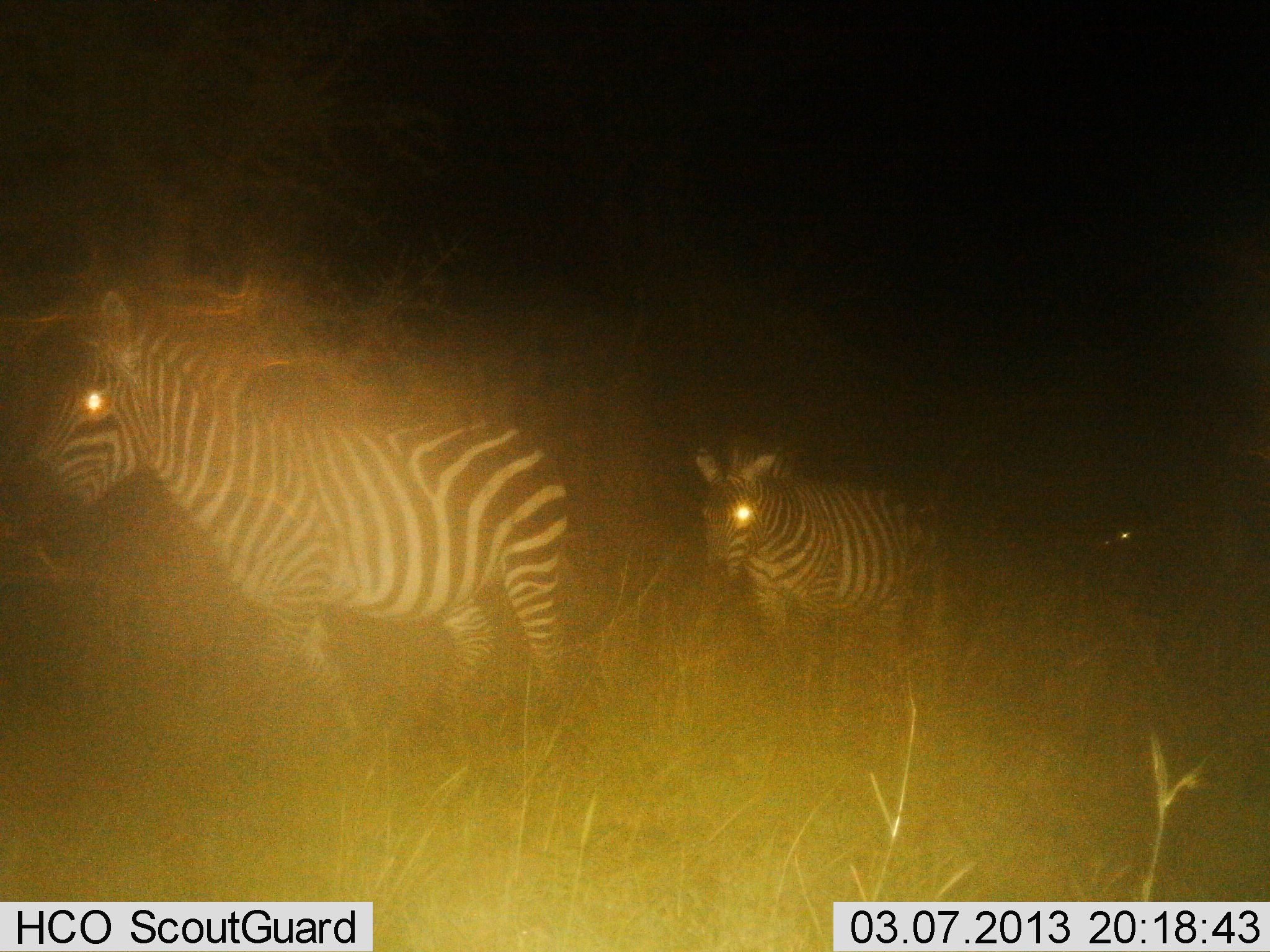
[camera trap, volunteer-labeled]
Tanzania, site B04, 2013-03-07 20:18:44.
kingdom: Animalia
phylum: Chordata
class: Mammalia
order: Perissodactyla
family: Equidae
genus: Equus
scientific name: Equus quagga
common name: plains zebra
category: zebra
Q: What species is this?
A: Zebra (plains zebra) (Equus quagga).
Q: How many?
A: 2.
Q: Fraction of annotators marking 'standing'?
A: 14%.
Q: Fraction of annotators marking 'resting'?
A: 0%.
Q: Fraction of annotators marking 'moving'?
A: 86%.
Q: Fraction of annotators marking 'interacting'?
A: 0%.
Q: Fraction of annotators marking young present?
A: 11%.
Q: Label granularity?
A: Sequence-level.